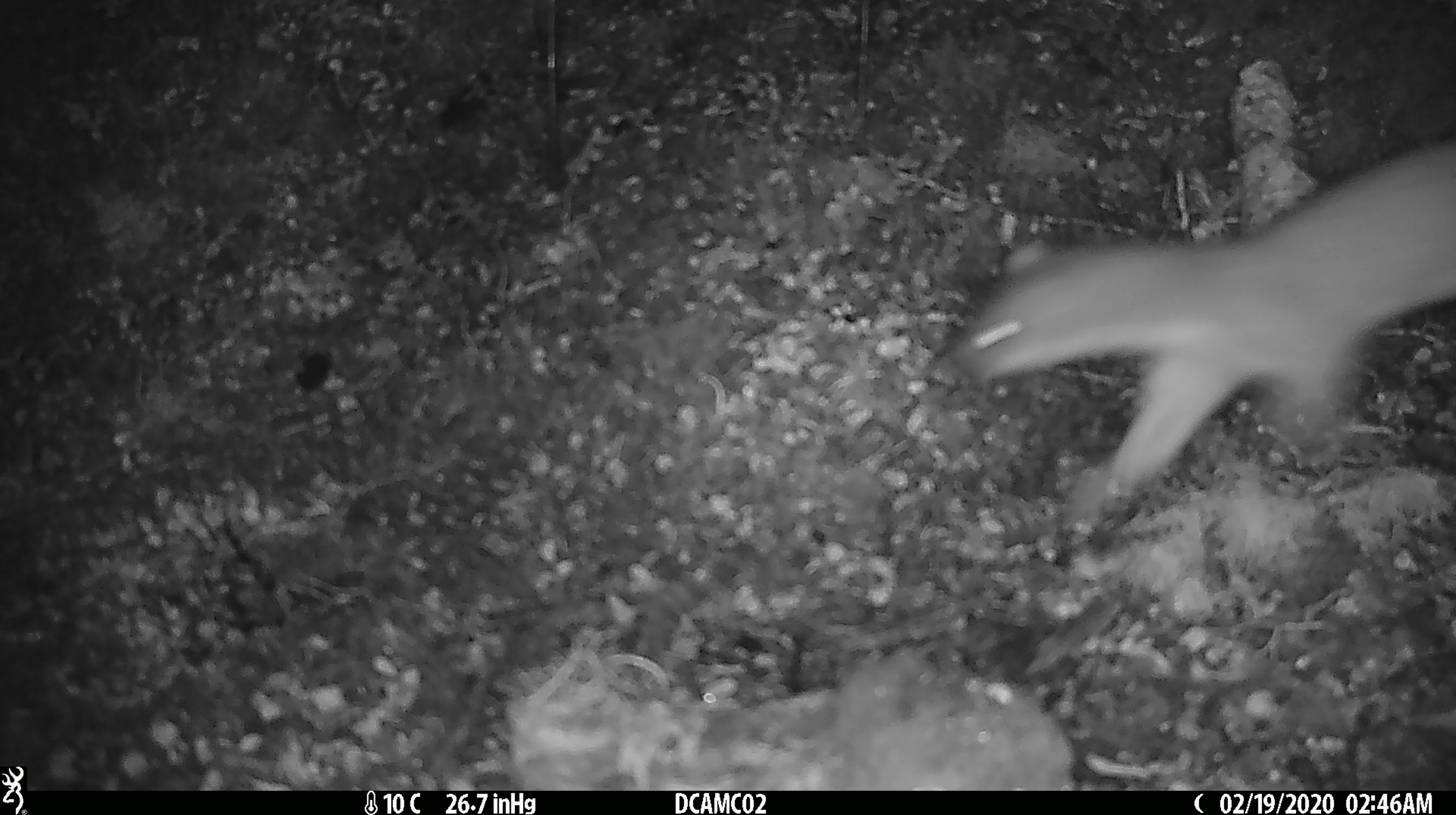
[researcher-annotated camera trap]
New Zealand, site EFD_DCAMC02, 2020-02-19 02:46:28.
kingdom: Animalia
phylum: Chordata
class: Mammalia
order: Carnivora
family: Mustelidae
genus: Mustela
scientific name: Mustela erminea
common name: stoat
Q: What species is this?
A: Stoat (Mustela erminea).